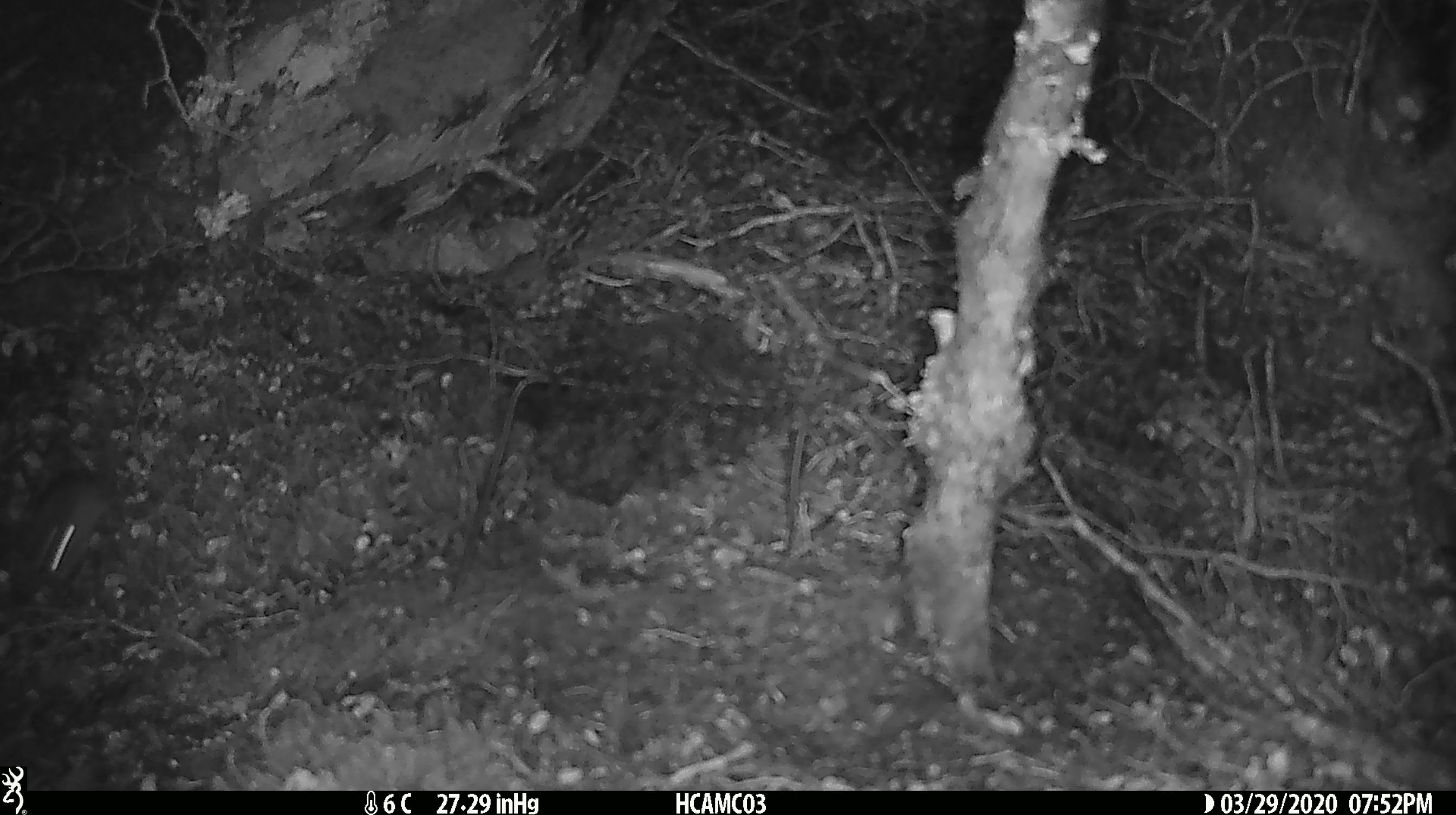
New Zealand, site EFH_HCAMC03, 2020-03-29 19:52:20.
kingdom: Animalia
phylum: Chordata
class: Mammalia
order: Rodentia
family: Muridae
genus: Mus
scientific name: Mus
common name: mouse